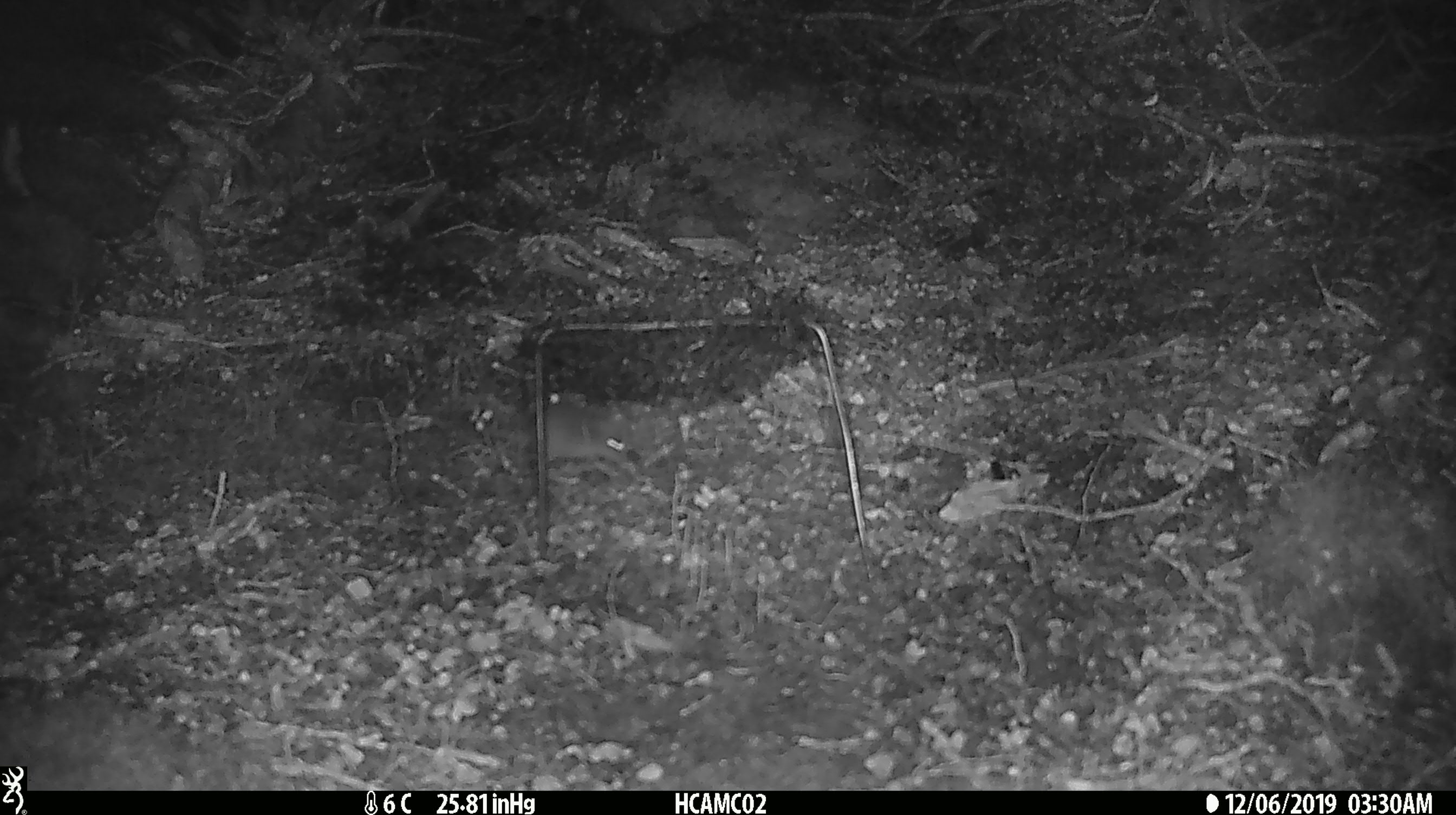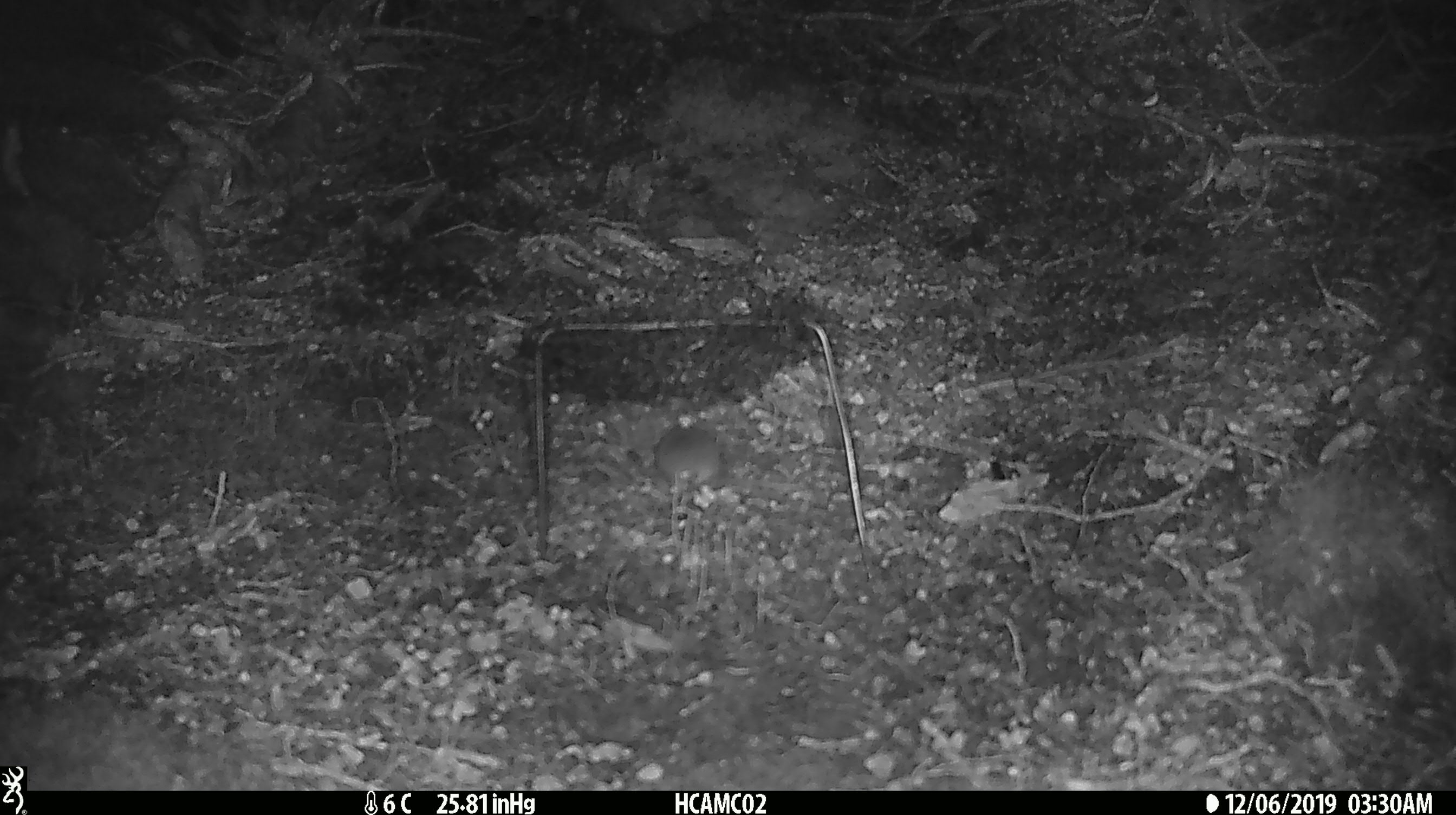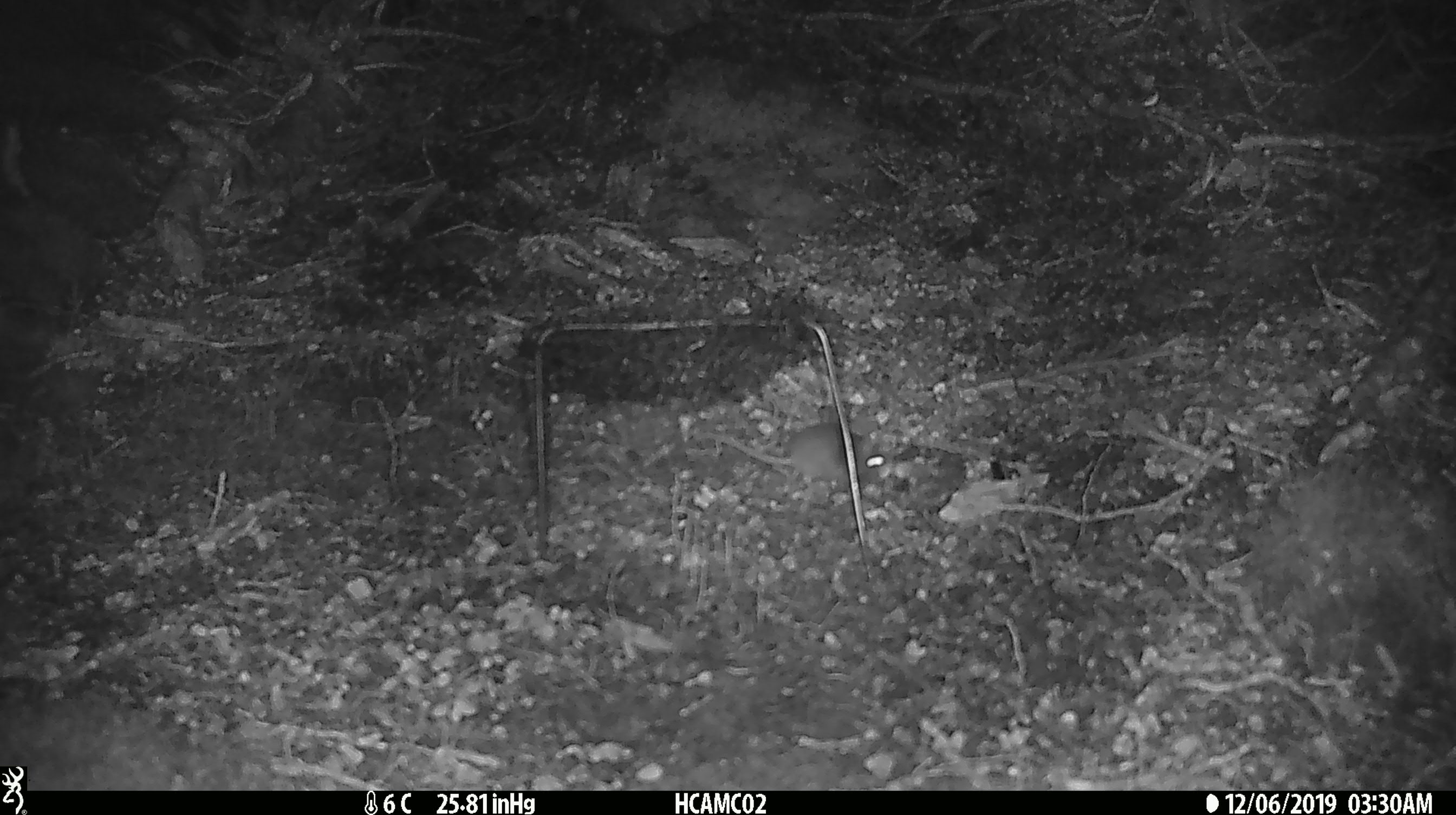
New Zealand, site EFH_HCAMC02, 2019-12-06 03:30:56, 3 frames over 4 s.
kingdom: Animalia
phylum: Chordata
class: Mammalia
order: Rodentia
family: Muridae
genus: Mus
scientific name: Mus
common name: mouse